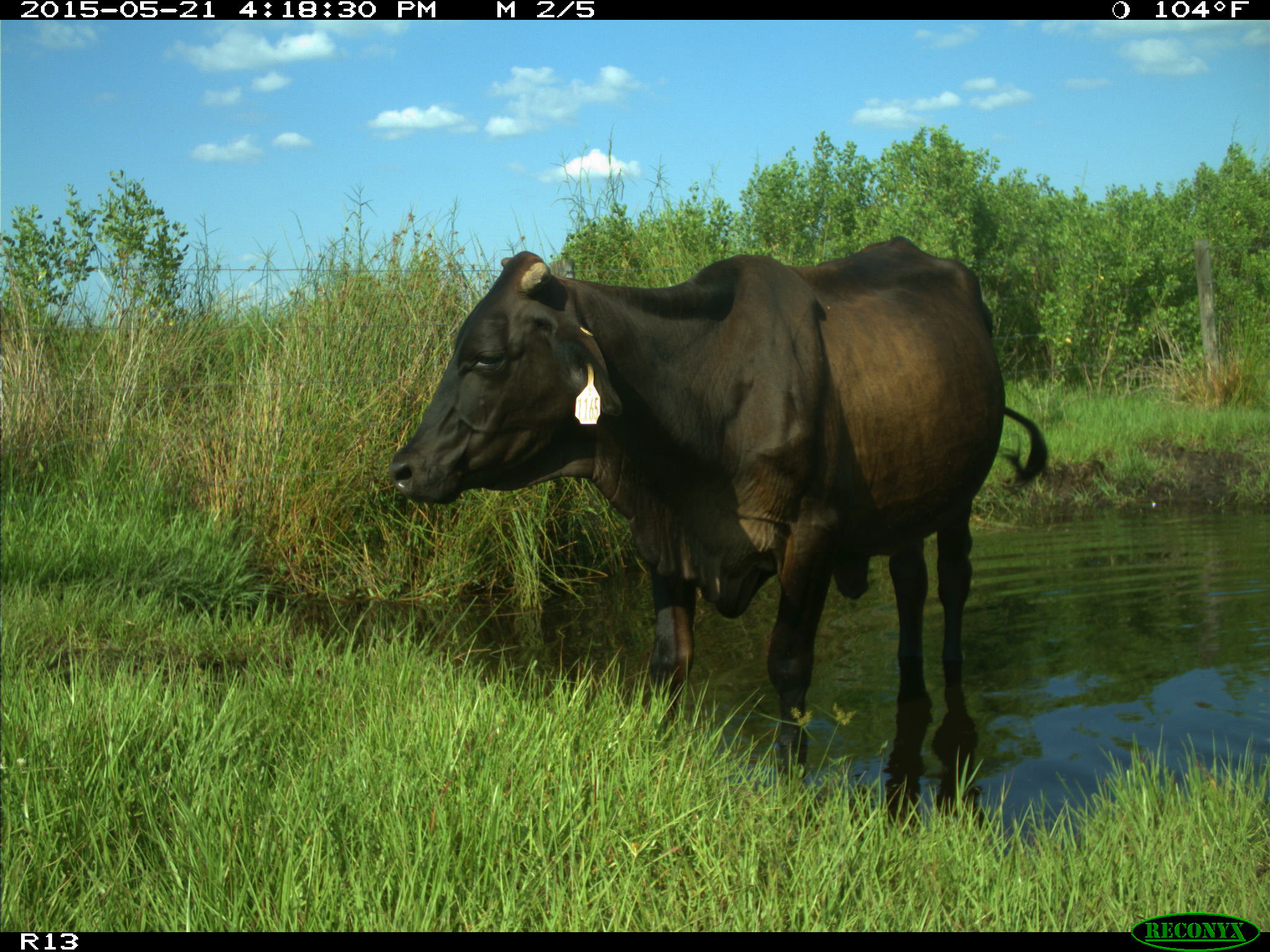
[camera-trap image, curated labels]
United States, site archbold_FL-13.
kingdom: Animalia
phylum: Chordata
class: Mammalia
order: Artiodactyla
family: Bovidae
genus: Bos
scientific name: Bos taurus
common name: domestic cow